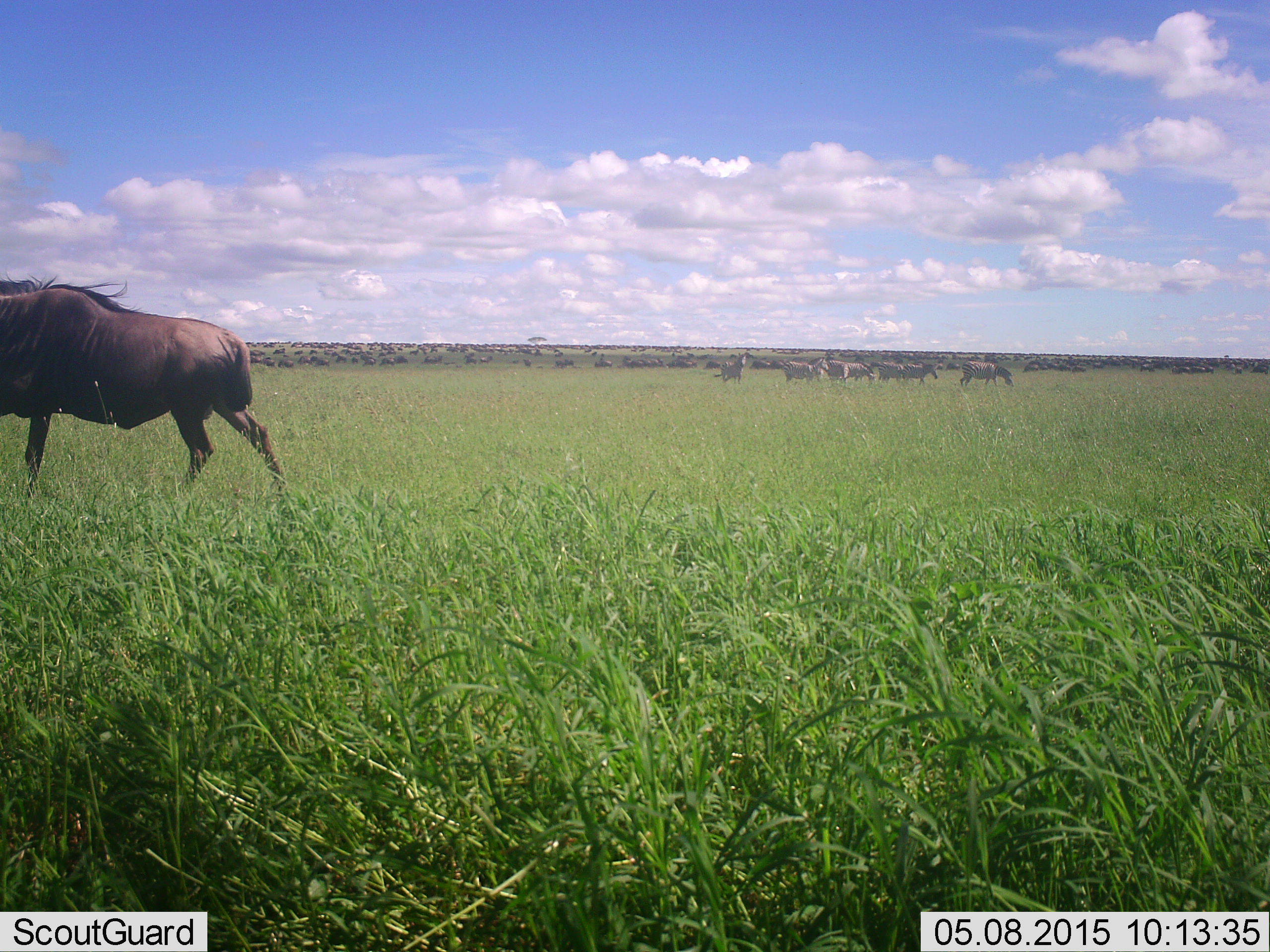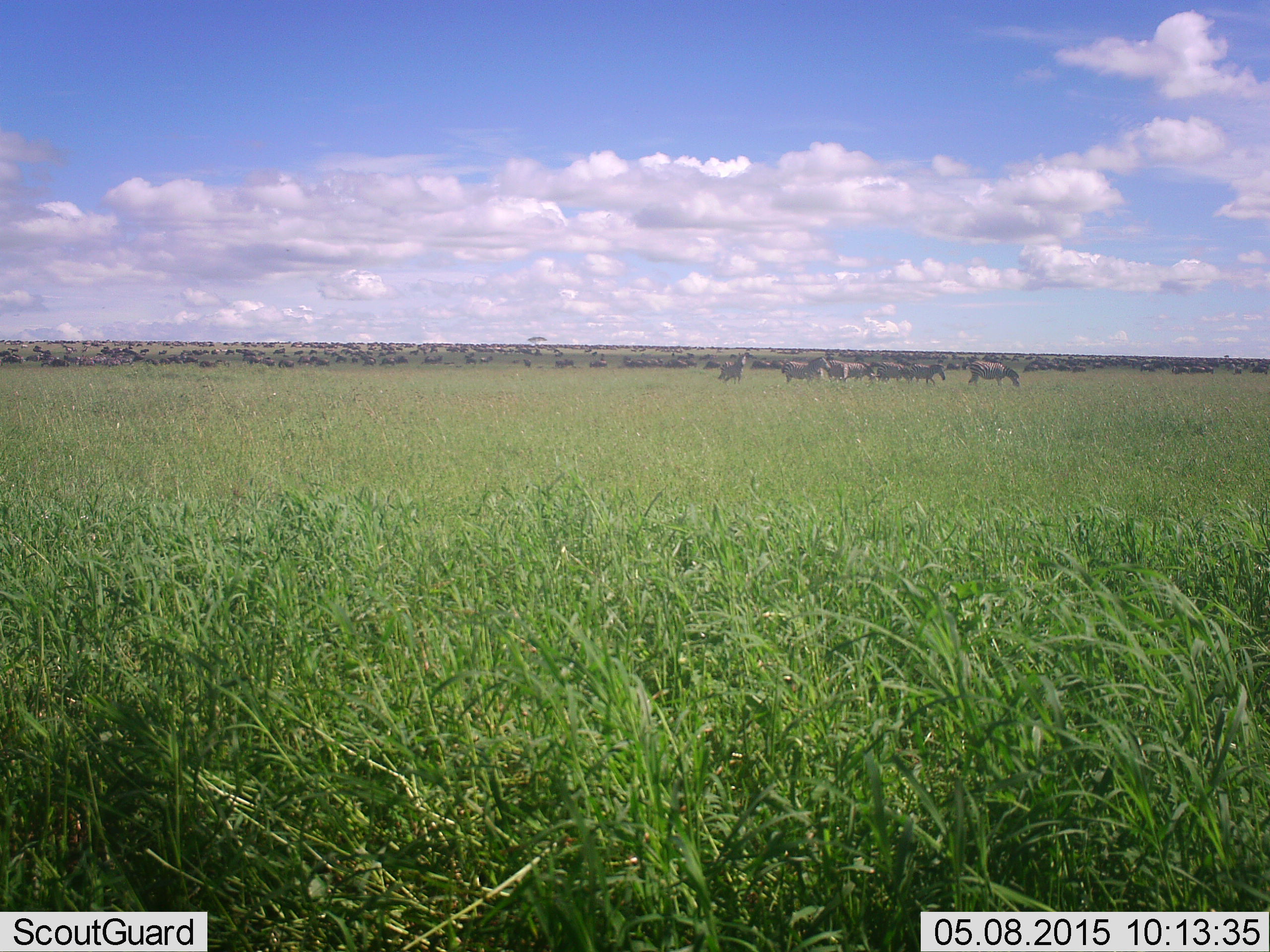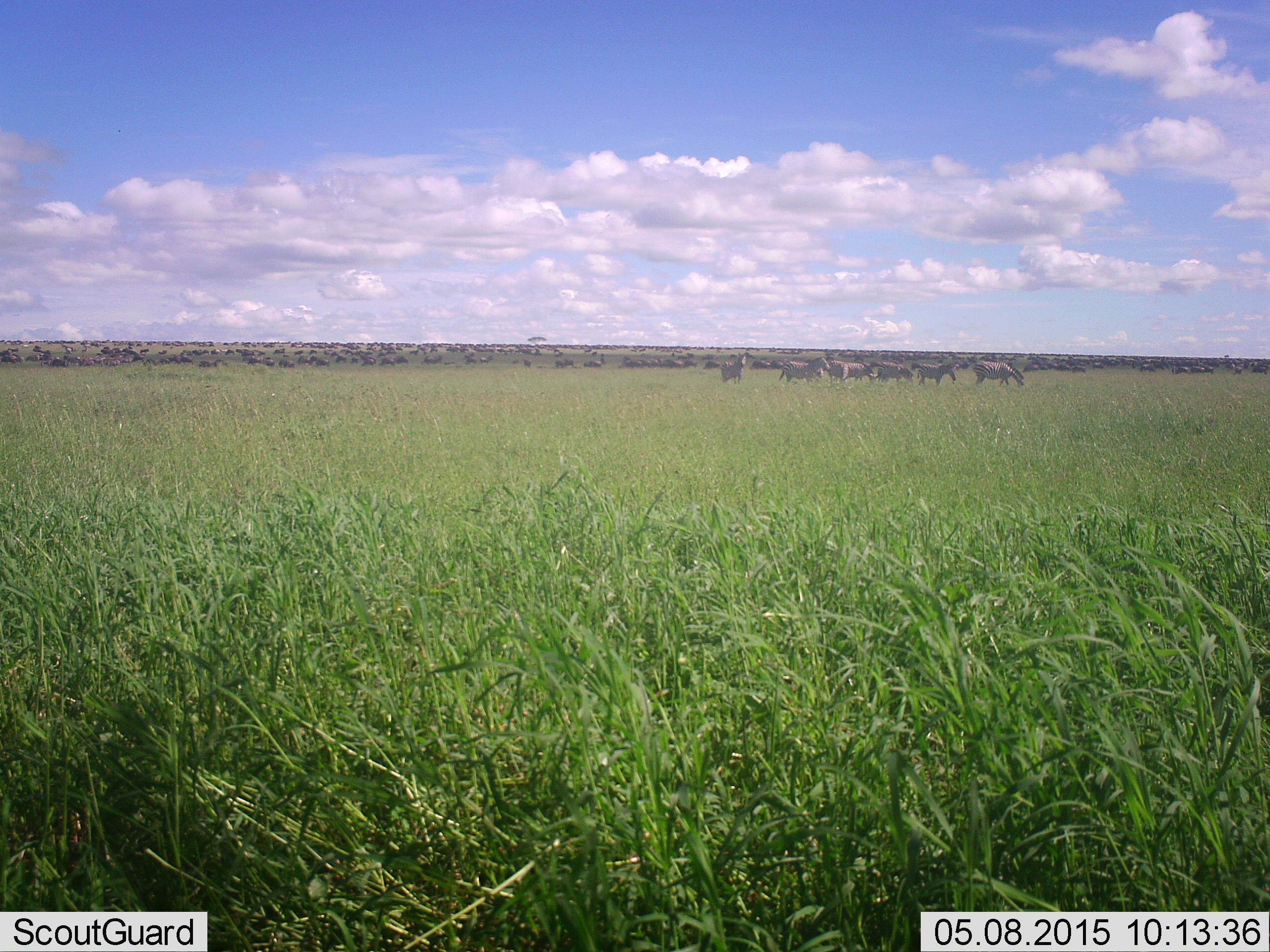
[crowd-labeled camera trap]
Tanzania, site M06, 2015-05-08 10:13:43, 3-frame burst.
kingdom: Animalia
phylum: Chordata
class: Mammalia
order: Artiodactyla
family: Bovidae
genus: Connochaetes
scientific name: Connochaetes taurinus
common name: blue wildebeest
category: wildebeest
Wildebeest (blue wildebeest) (Connochaetes taurinus), count 51+. Behavior (volunteer vote fractions): standing 92%, resting 0%, moving 92%, interacting 0%. Young present (vote fraction): 0%. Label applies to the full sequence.